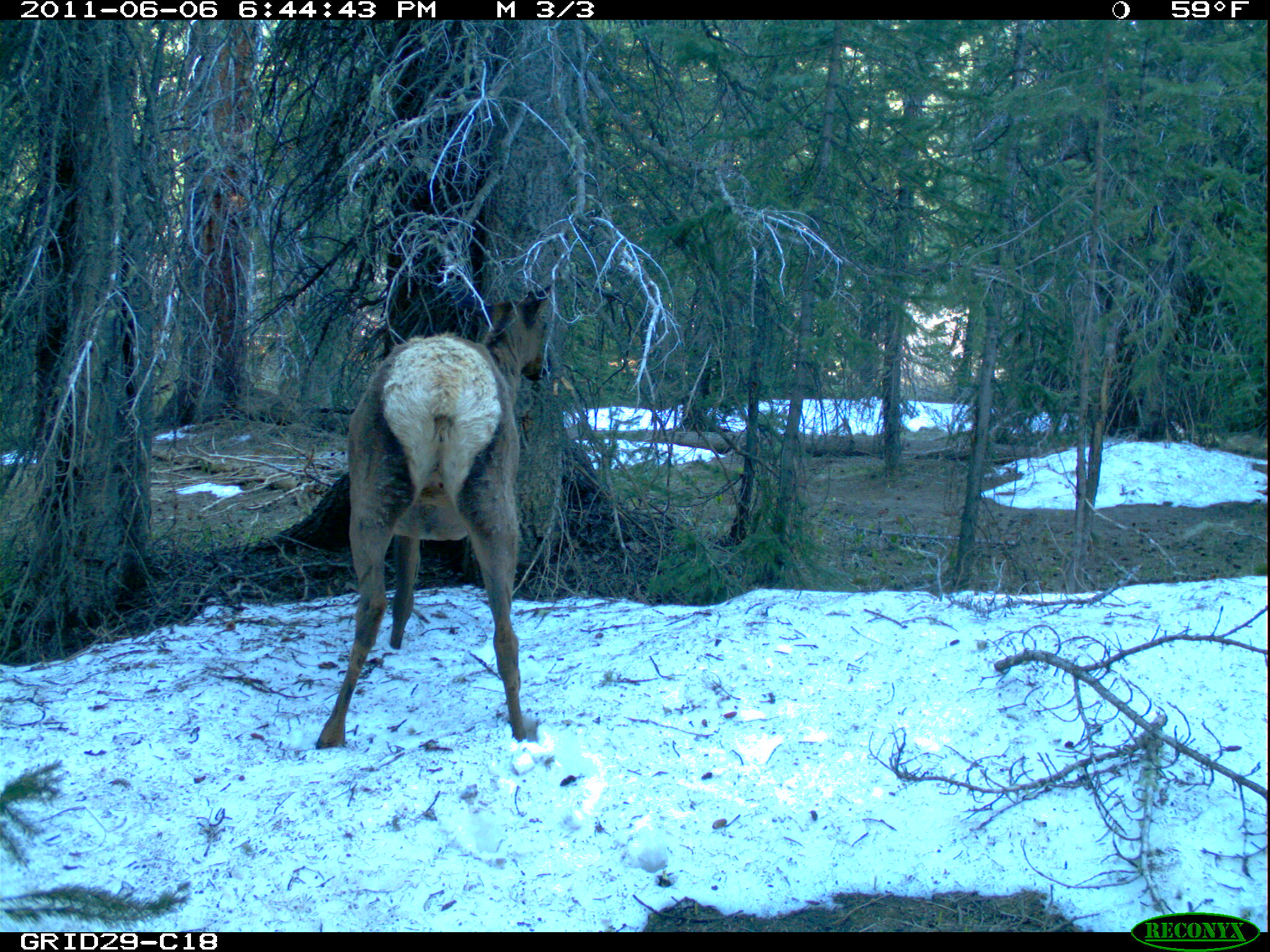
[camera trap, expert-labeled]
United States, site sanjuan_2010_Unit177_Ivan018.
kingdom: Animalia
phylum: Chordata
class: Mammalia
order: Artiodactyla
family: Cervidae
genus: Cervus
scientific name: Cervus elaphus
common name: red deer